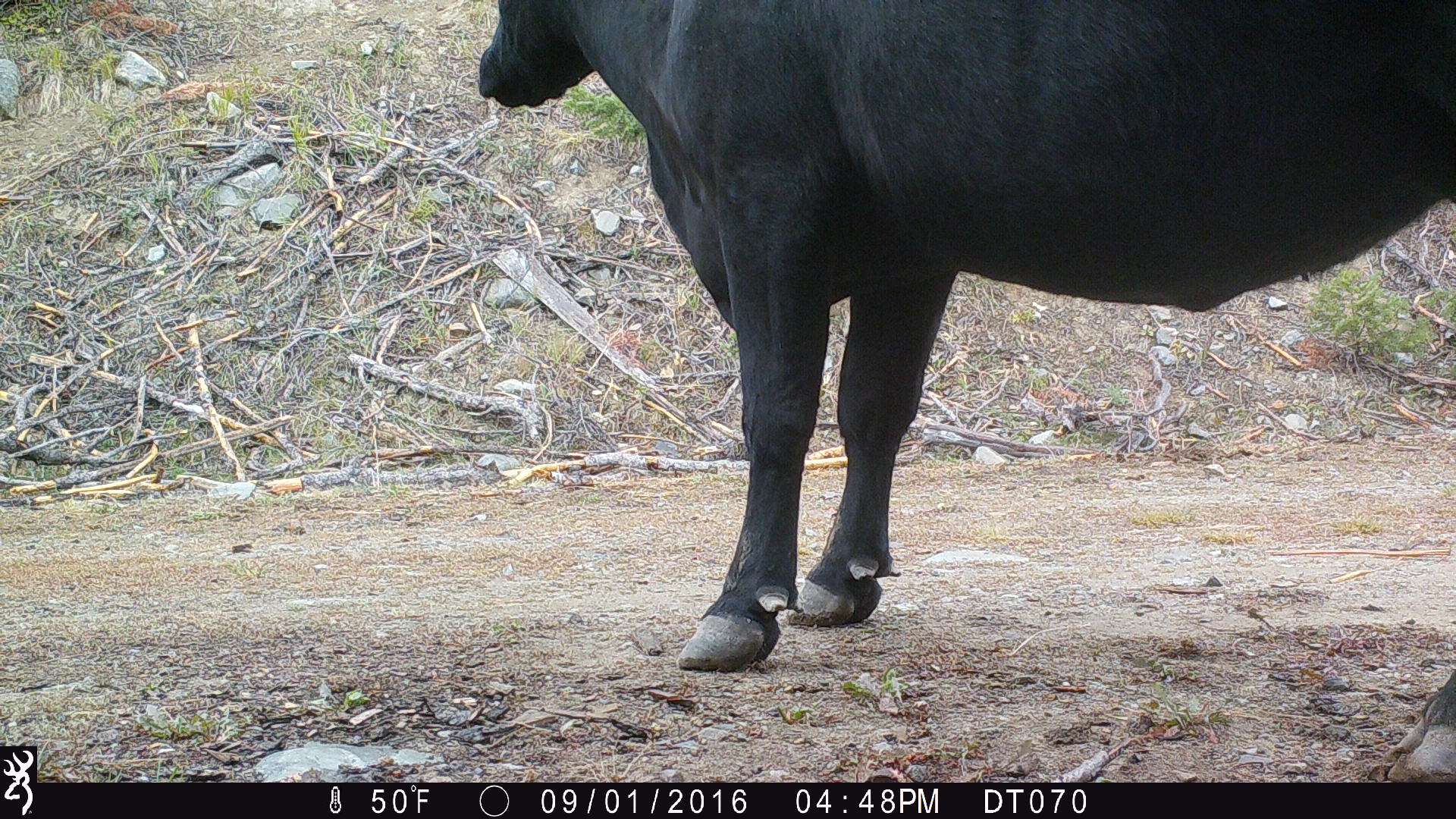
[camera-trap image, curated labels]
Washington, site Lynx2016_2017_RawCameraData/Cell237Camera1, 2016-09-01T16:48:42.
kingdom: Animalia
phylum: Chordata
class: Mammalia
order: Artiodactyla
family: Bovidae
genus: Bos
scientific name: Bos taurus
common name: domestic cattle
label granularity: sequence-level